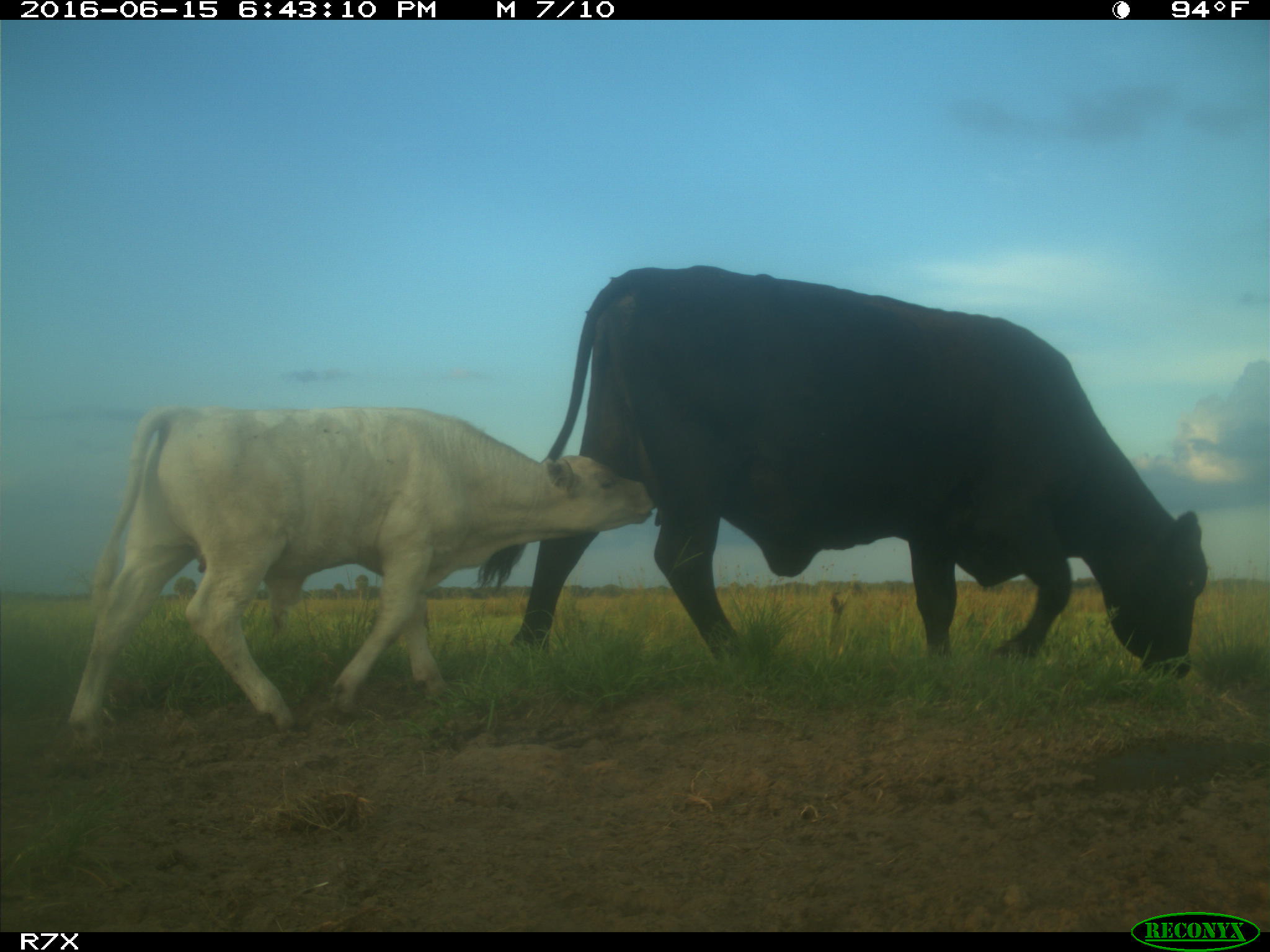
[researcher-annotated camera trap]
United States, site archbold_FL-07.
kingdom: Animalia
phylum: Chordata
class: Mammalia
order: Artiodactyla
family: Bovidae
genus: Bos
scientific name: Bos taurus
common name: domestic cow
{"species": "Bos taurus (domestic cow)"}